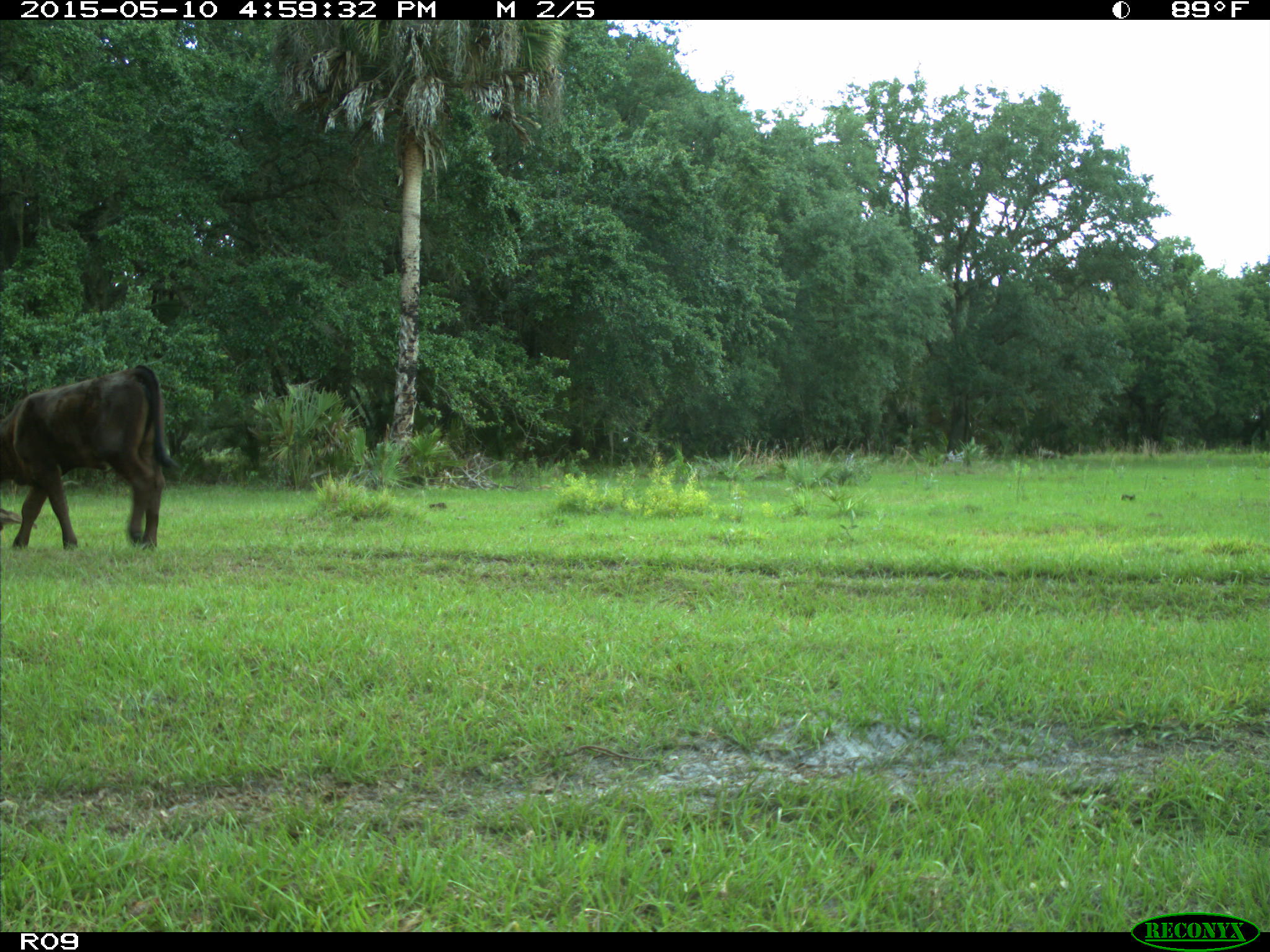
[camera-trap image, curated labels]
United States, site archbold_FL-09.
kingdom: Animalia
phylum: Chordata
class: Mammalia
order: Artiodactyla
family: Bovidae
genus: Bos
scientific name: Bos taurus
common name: domestic cow